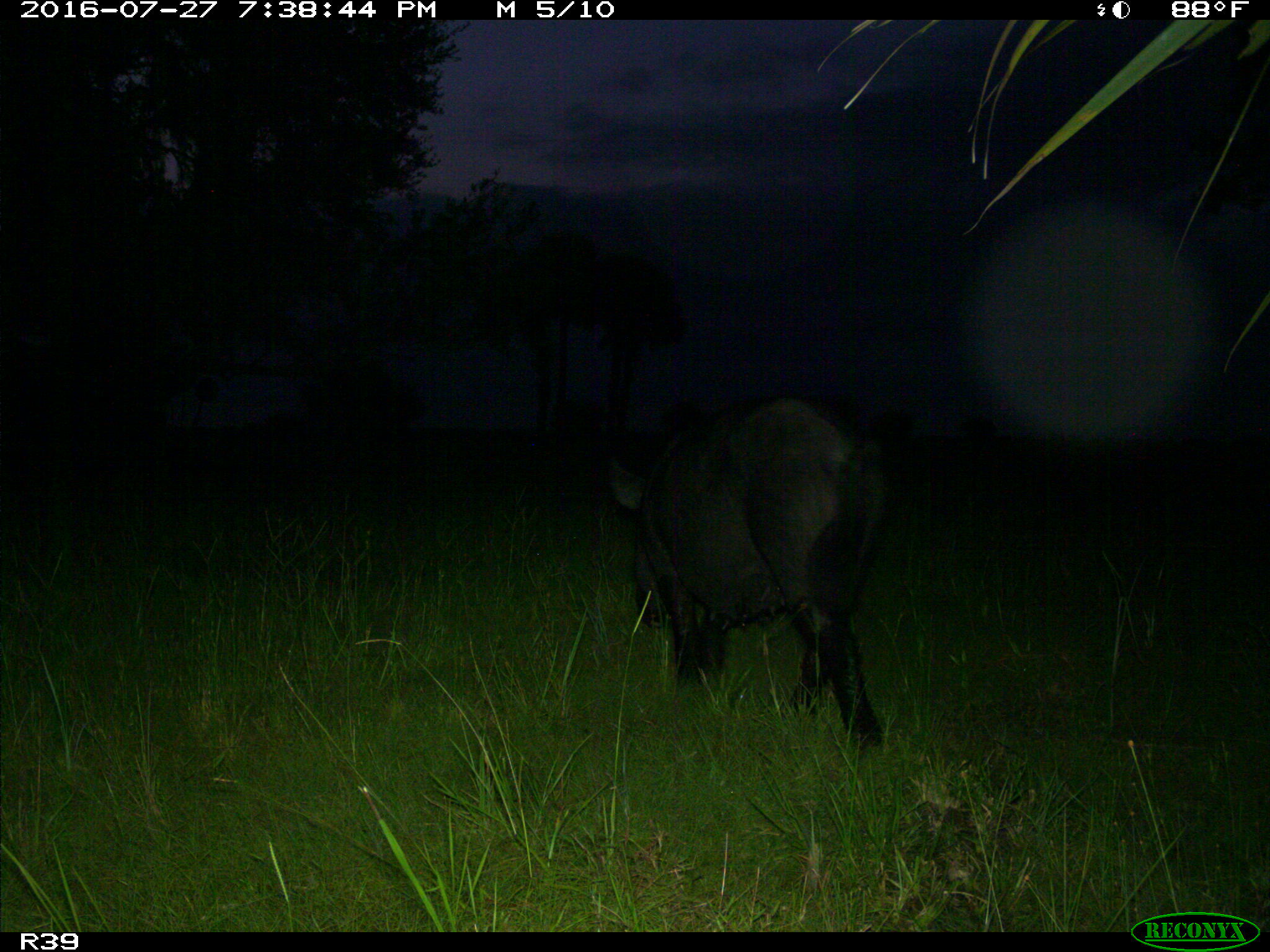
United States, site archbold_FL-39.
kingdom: Animalia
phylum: Chordata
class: Mammalia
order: Artiodactyla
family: Suidae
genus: Sus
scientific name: Sus scrofa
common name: wild boar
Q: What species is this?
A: Sus scrofa (wild boar).